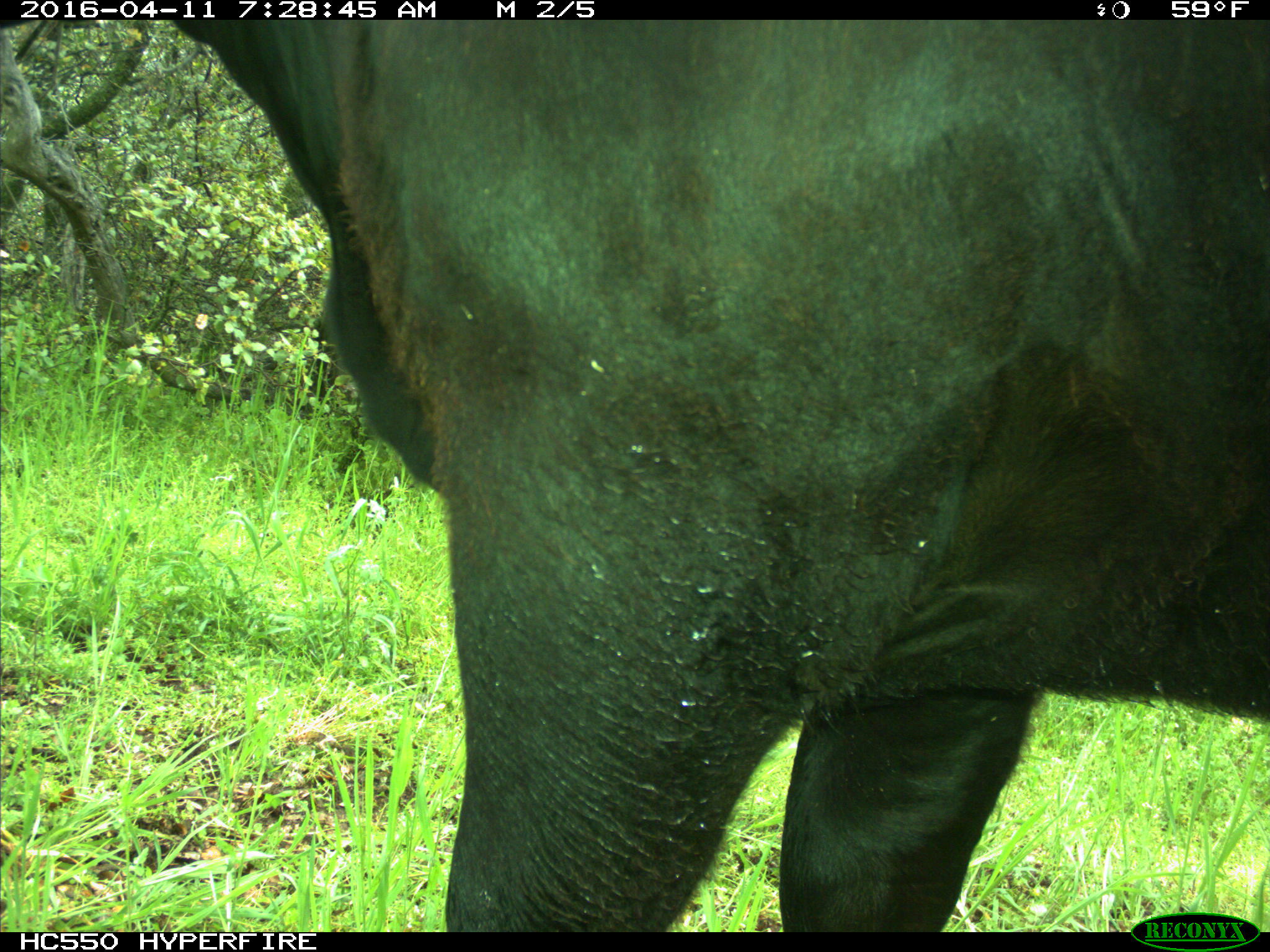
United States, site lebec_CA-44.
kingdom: Animalia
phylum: Chordata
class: Mammalia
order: Artiodactyla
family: Bovidae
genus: Bos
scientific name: Bos taurus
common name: domestic cow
Bos taurus (domestic cow).